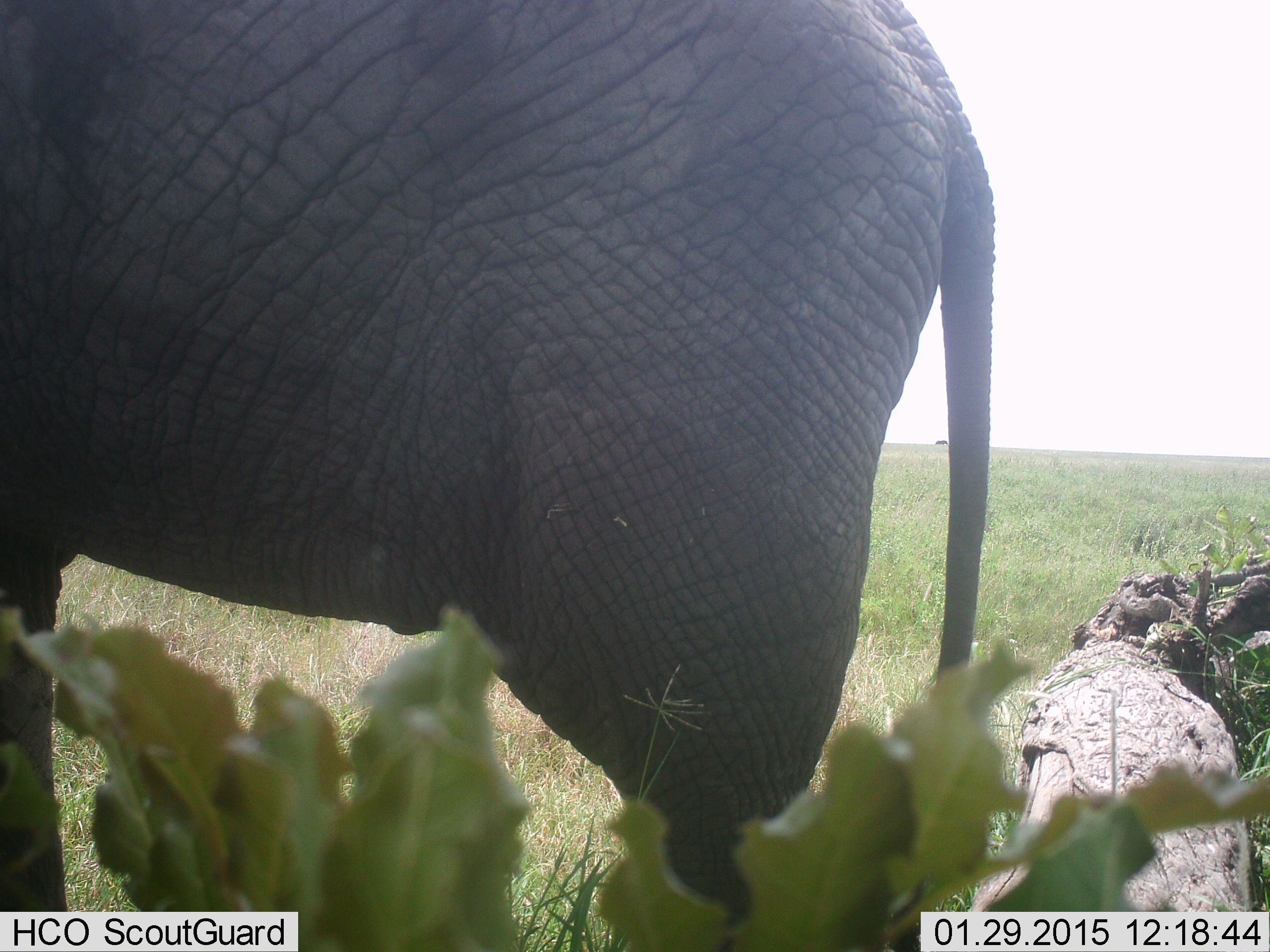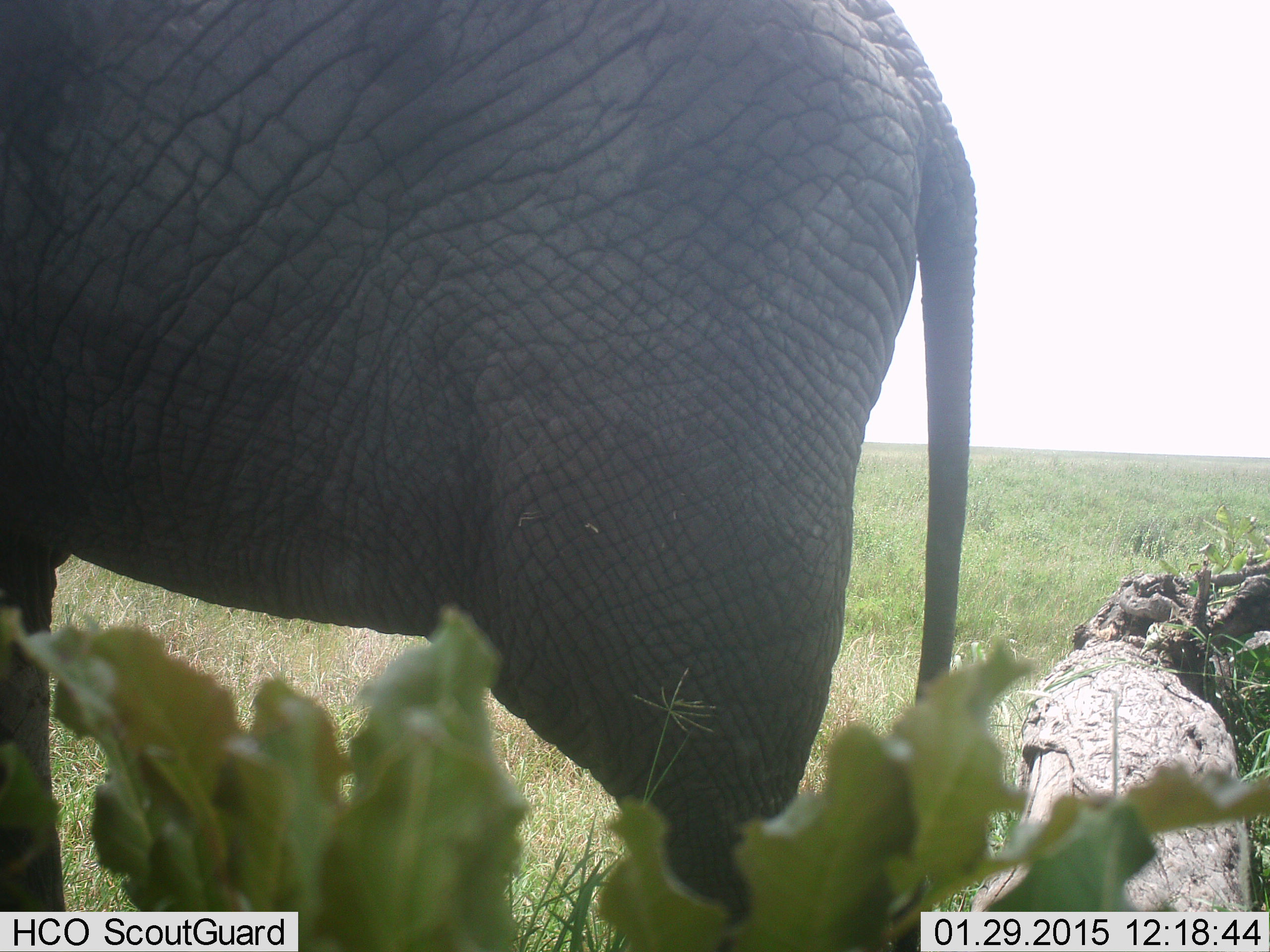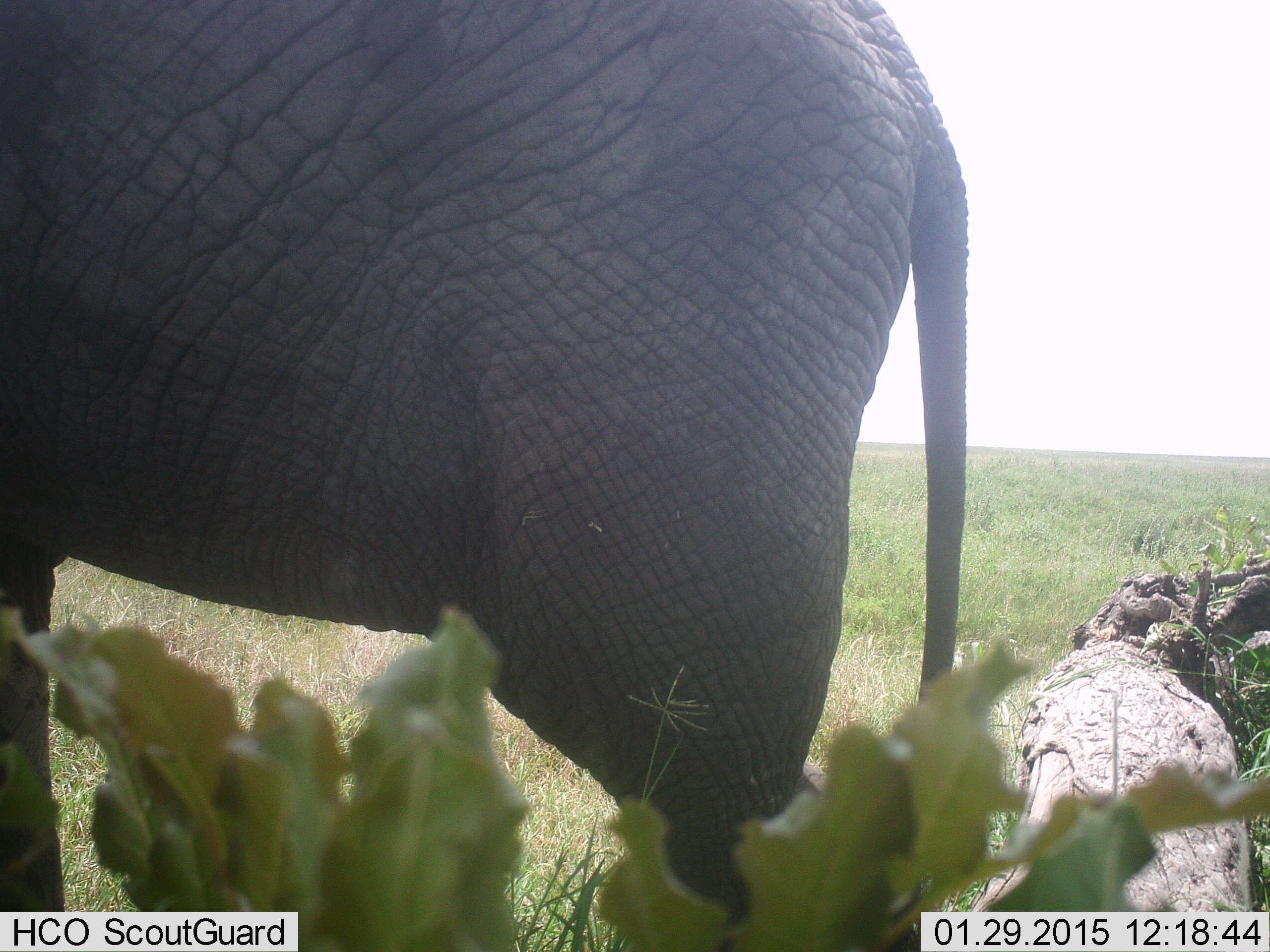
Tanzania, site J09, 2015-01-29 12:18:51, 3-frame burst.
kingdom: Animalia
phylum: Chordata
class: Mammalia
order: Proboscidea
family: Elephantidae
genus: Loxodonta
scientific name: Loxodonta africana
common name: african bush elephant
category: elephant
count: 1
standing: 100%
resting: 0%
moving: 0%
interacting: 0%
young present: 0%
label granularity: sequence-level